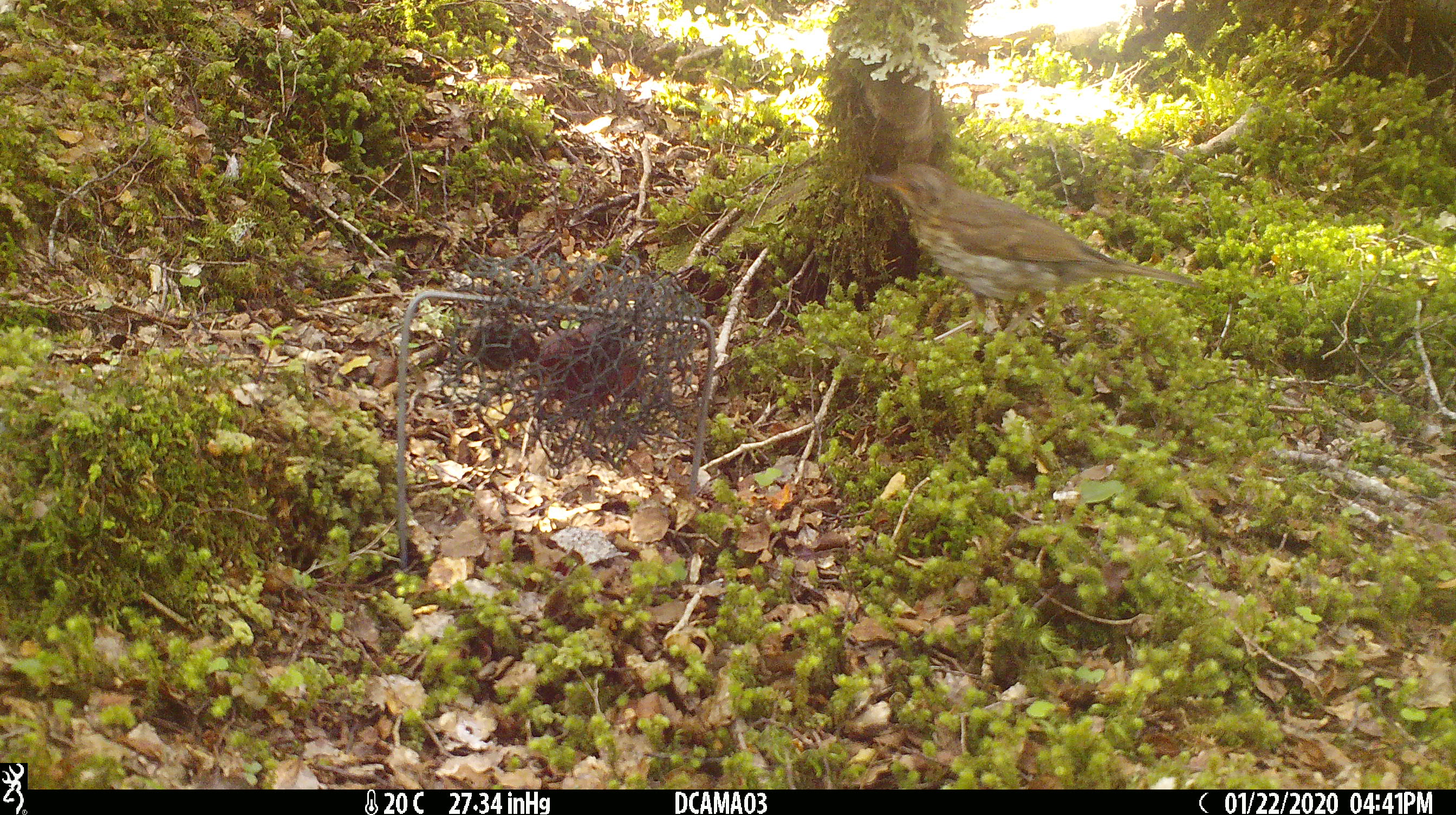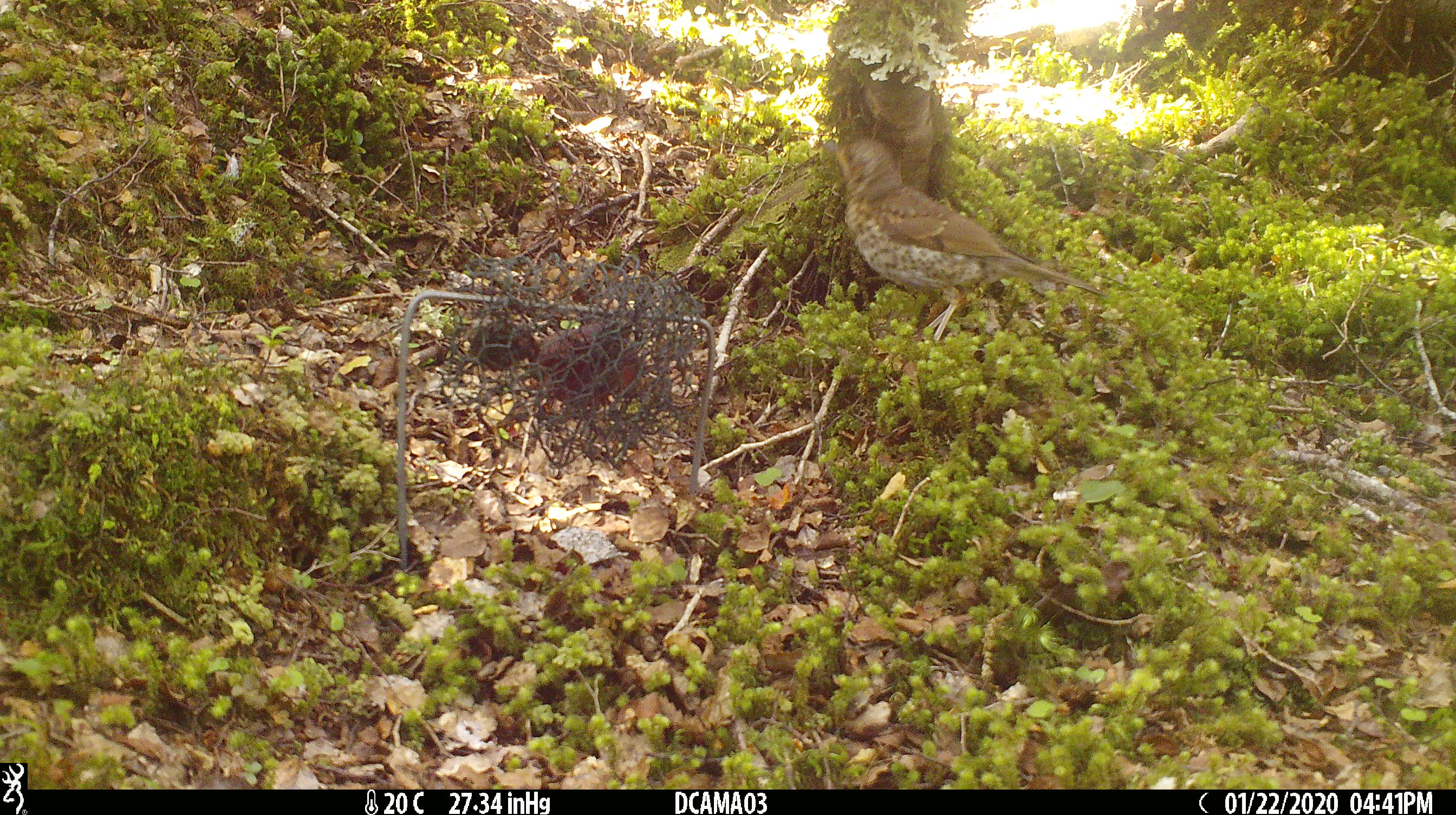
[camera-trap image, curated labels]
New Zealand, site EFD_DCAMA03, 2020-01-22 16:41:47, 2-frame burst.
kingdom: Animalia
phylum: Chordata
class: Aves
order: Passeriformes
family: Turdidae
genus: Turdus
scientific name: Turdus philomelos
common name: song thrush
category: thrush